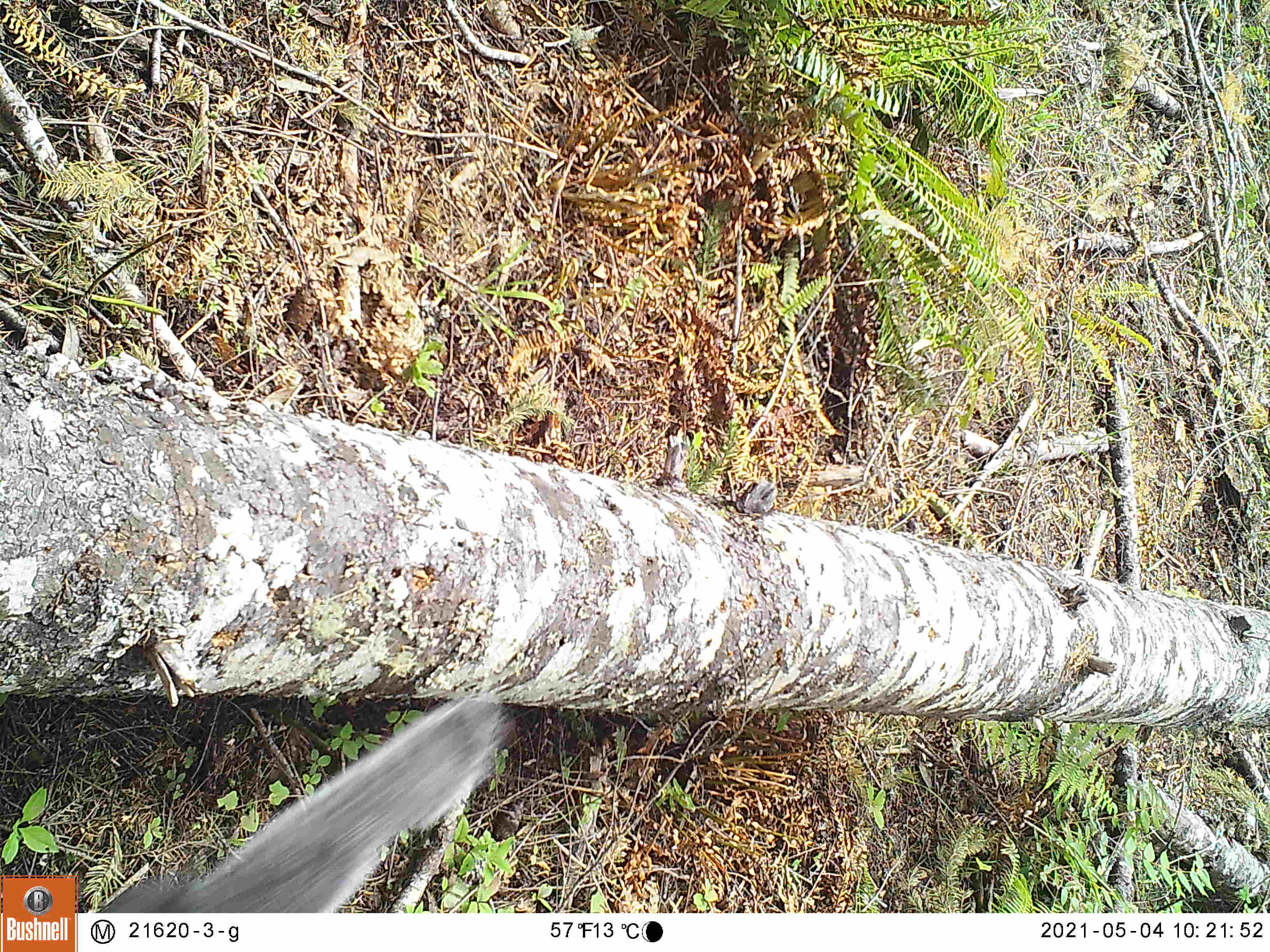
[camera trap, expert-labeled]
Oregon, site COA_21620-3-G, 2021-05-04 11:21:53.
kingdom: Animalia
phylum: Chordata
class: Mammalia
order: Rodentia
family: Sciuridae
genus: Sciurus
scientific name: Sciurus griseus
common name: western gray squirrel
Western gray squirrel (Sciurus griseus).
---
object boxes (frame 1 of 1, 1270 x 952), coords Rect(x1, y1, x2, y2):
western gray squirrel: Rect(83, 682, 524, 911)